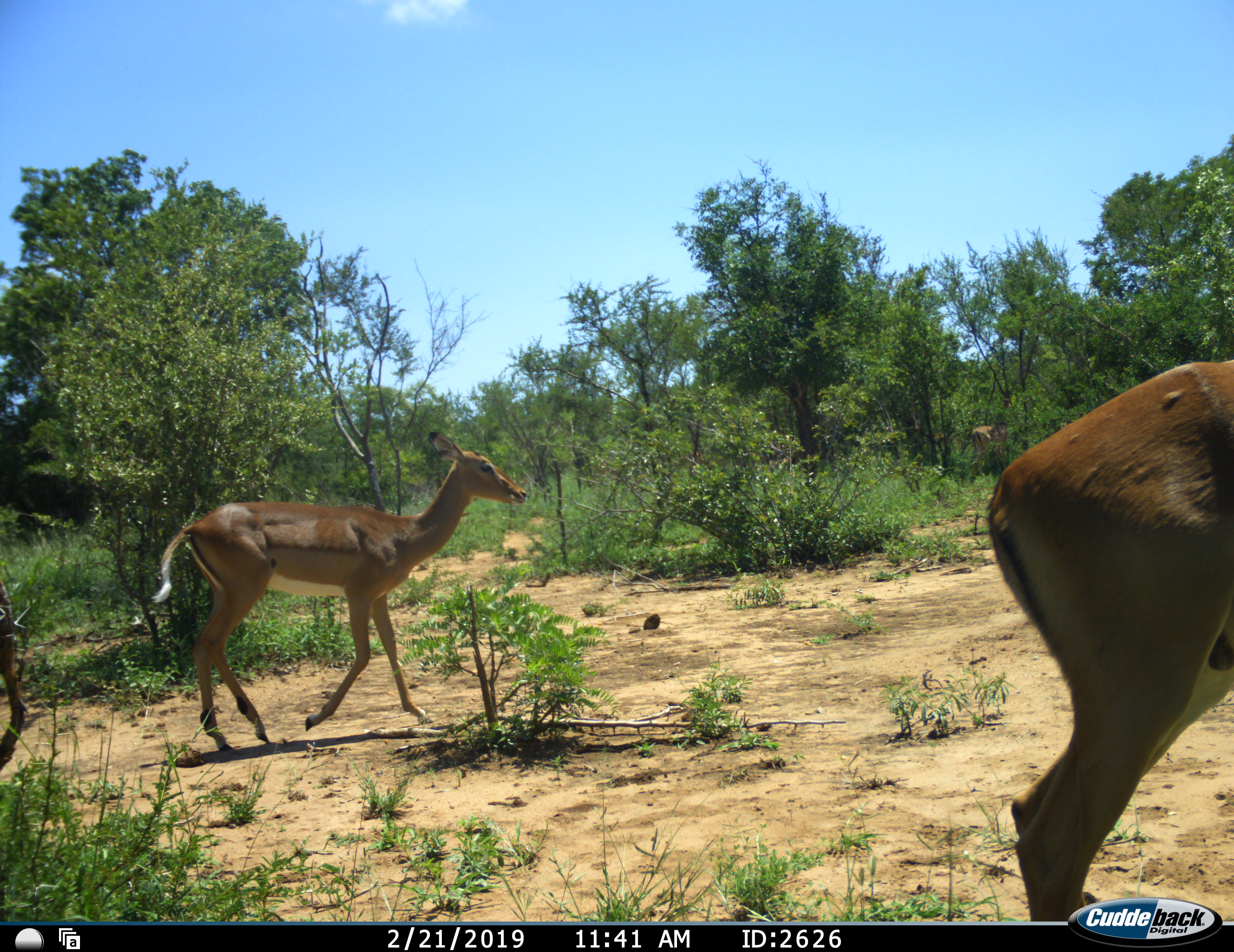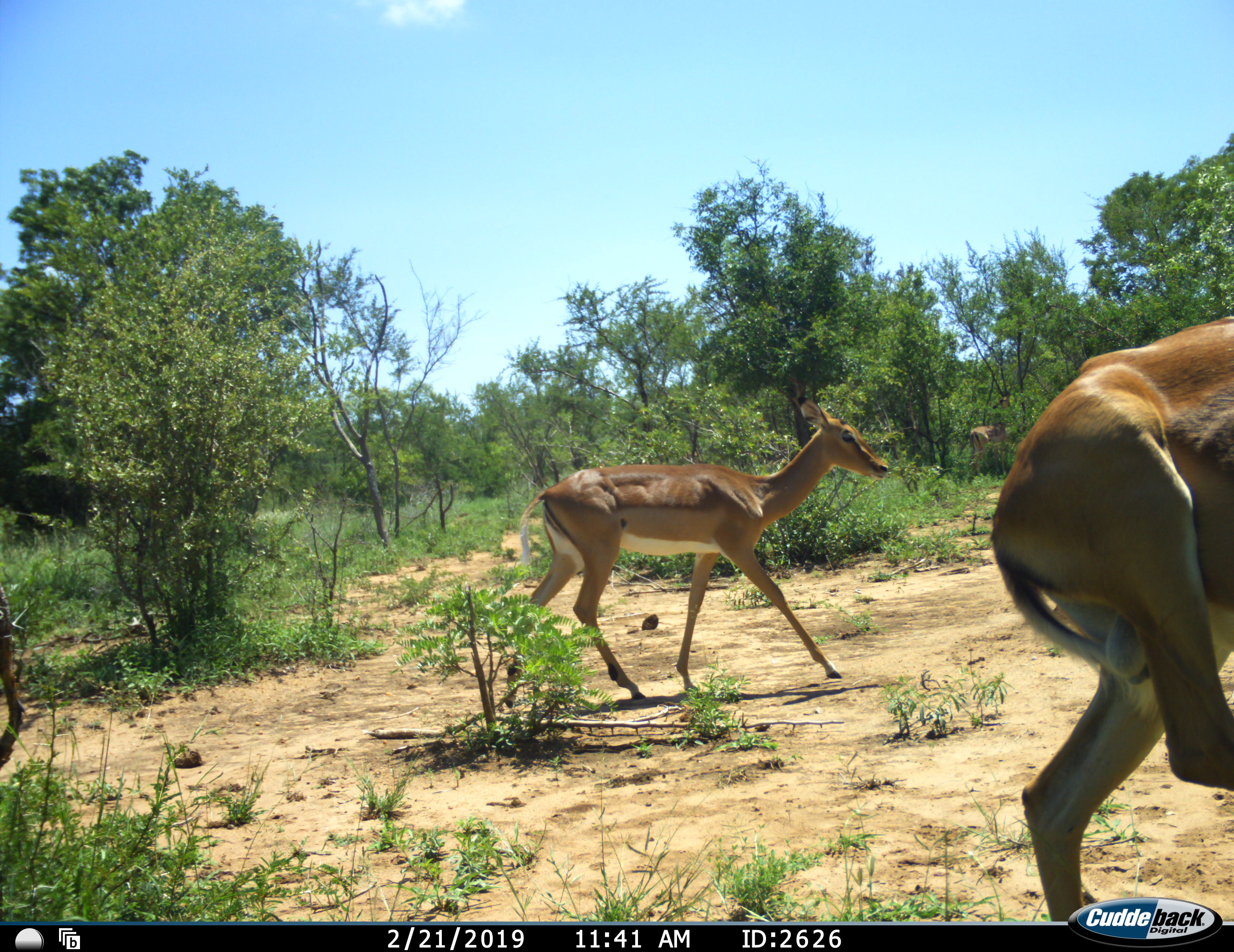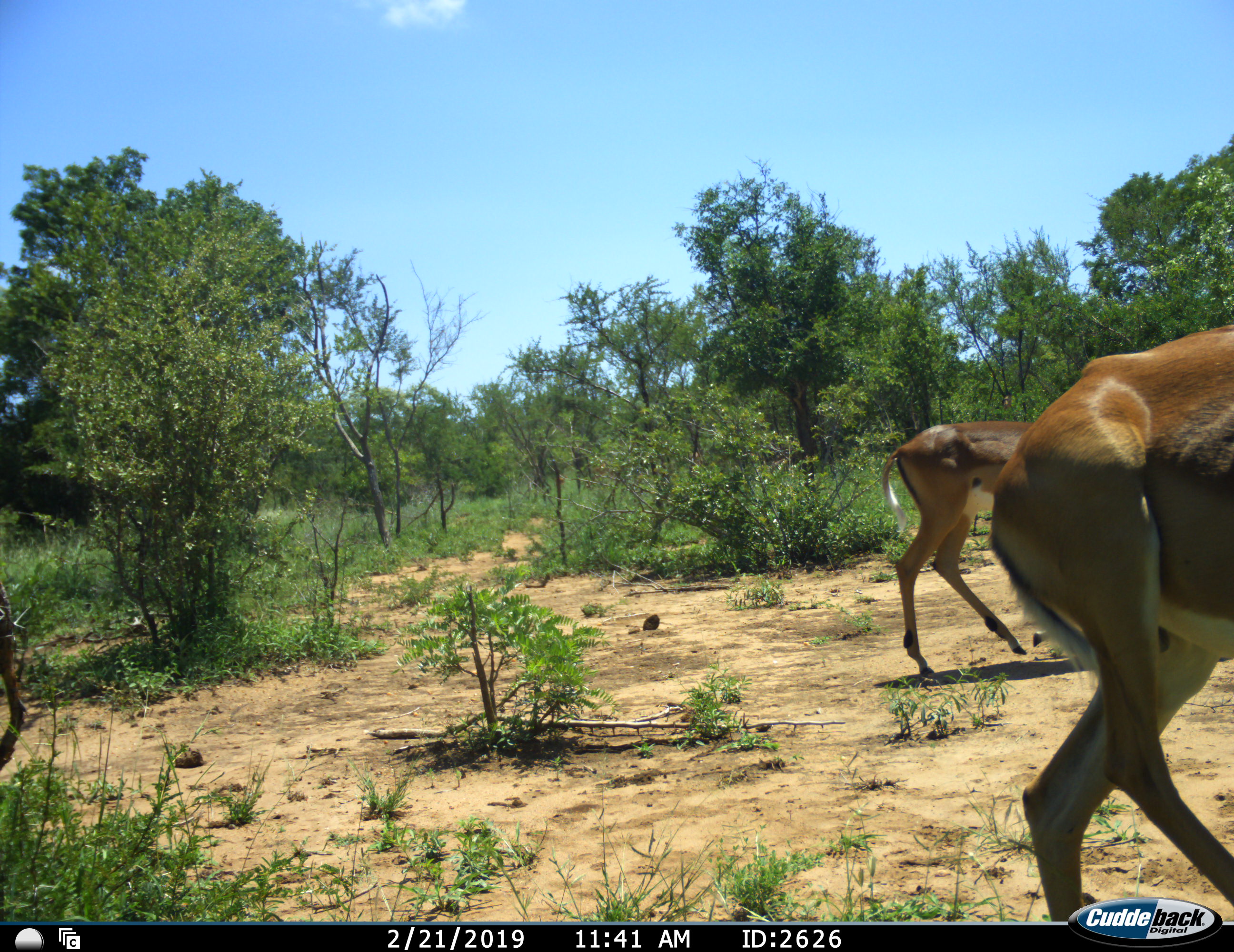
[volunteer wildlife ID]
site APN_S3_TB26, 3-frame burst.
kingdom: Animalia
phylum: Chordata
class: Mammalia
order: Artiodactyla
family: Bovidae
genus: Aepyceros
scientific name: Aepyceros melampus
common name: impala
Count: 3.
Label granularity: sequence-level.